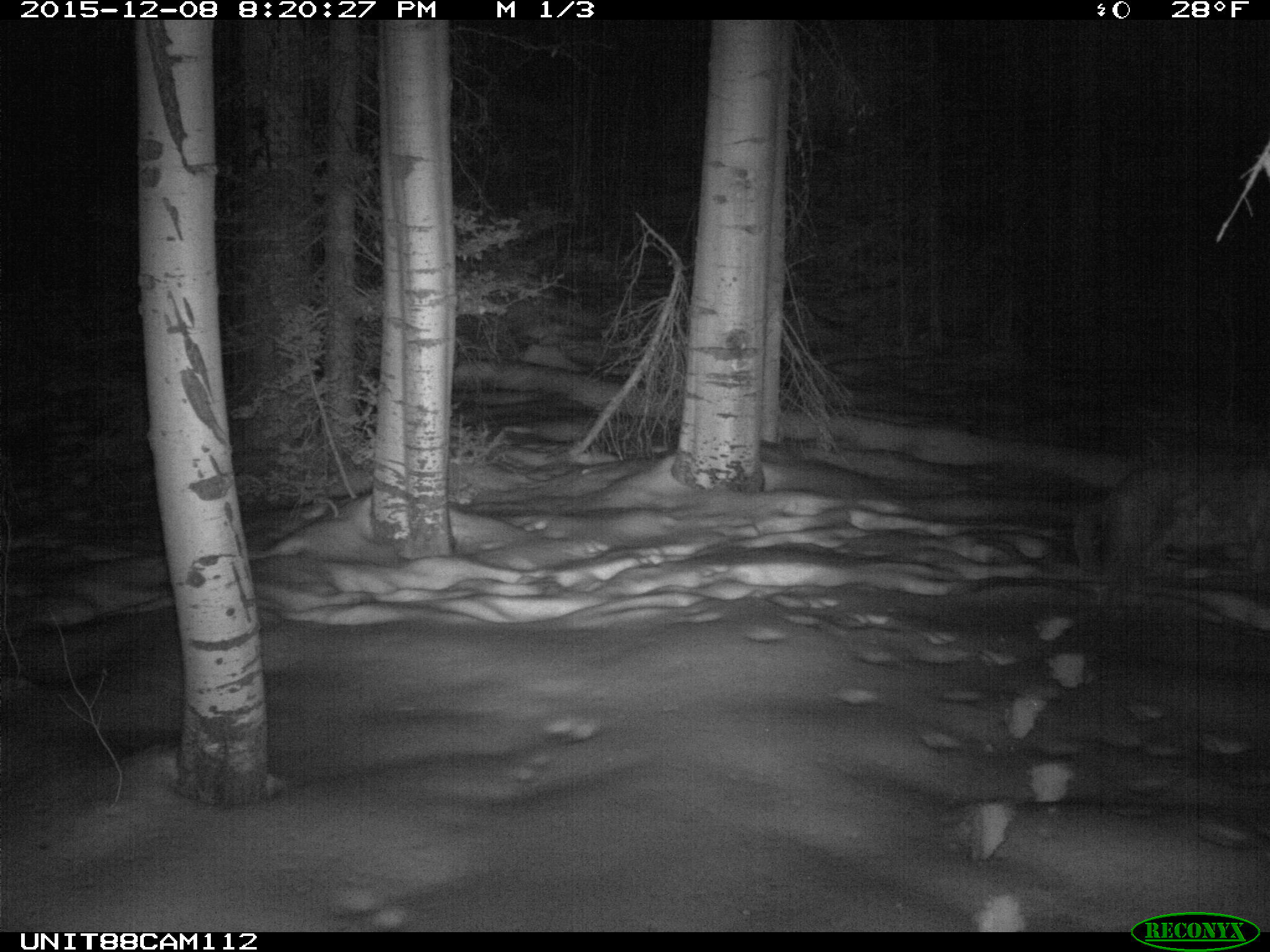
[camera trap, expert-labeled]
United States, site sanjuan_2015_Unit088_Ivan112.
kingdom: Animalia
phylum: Chordata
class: Mammalia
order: Carnivora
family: Felidae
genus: Puma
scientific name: Puma concolor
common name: mountain lion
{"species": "Puma concolor (mountain lion)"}